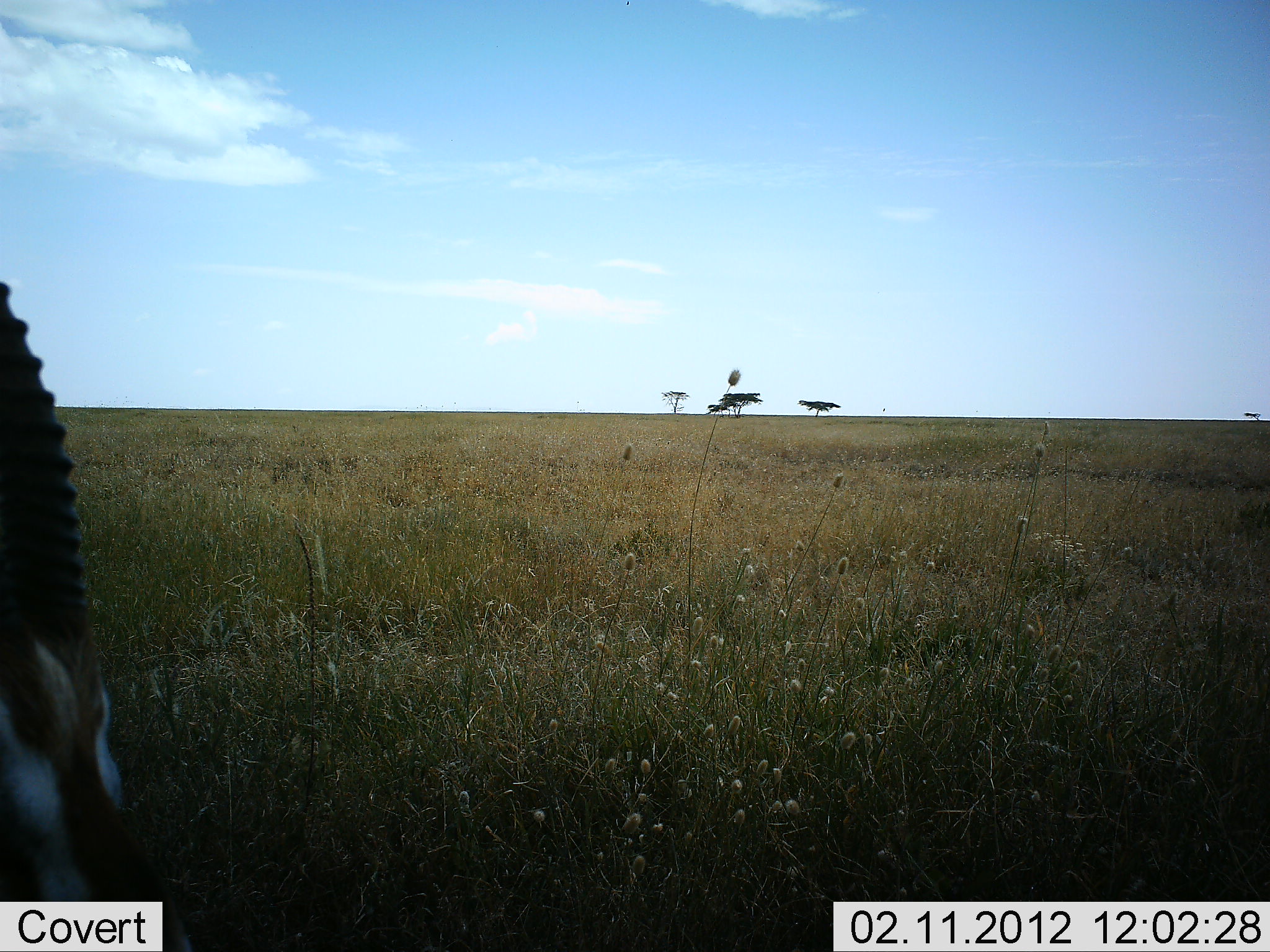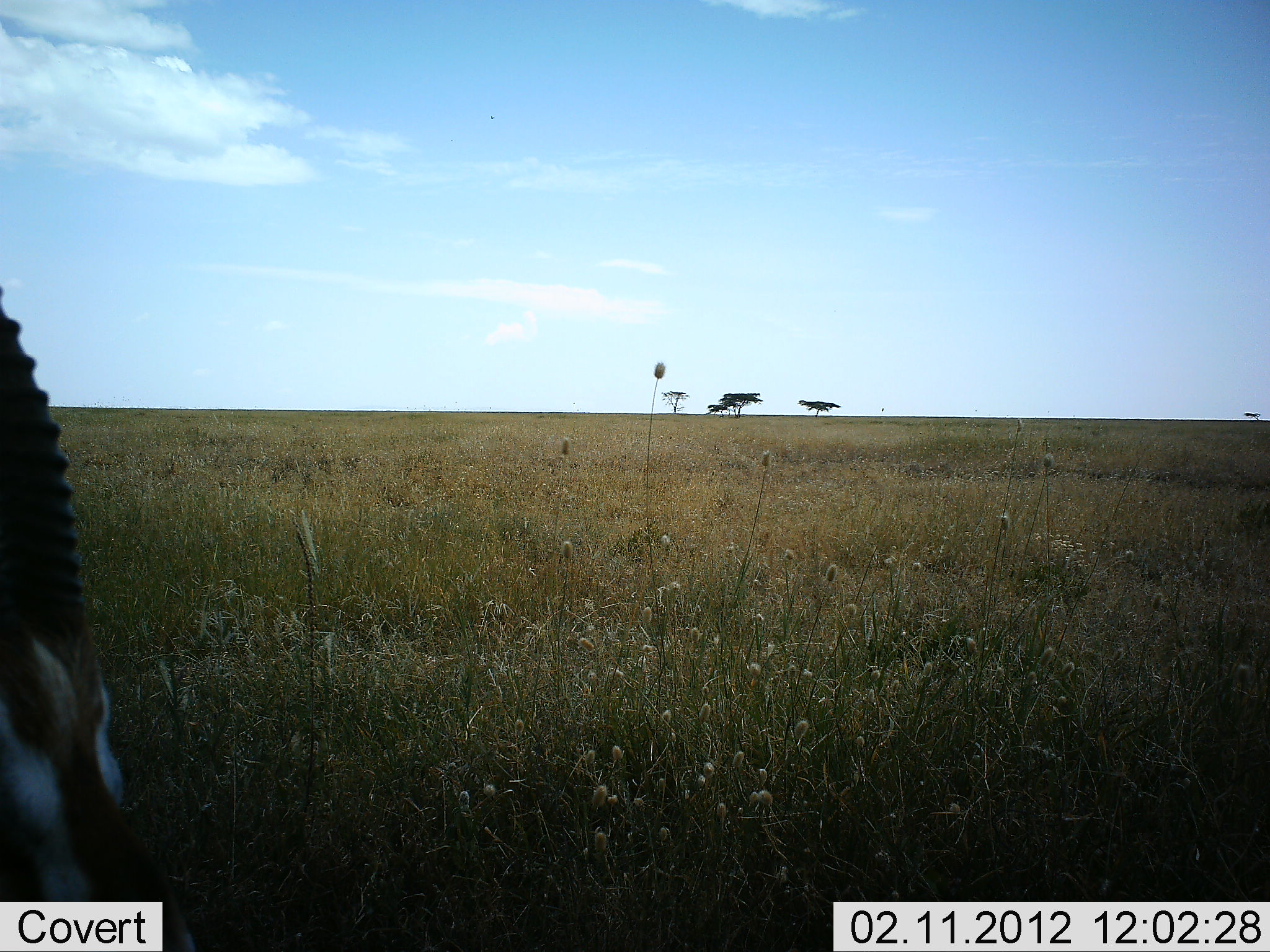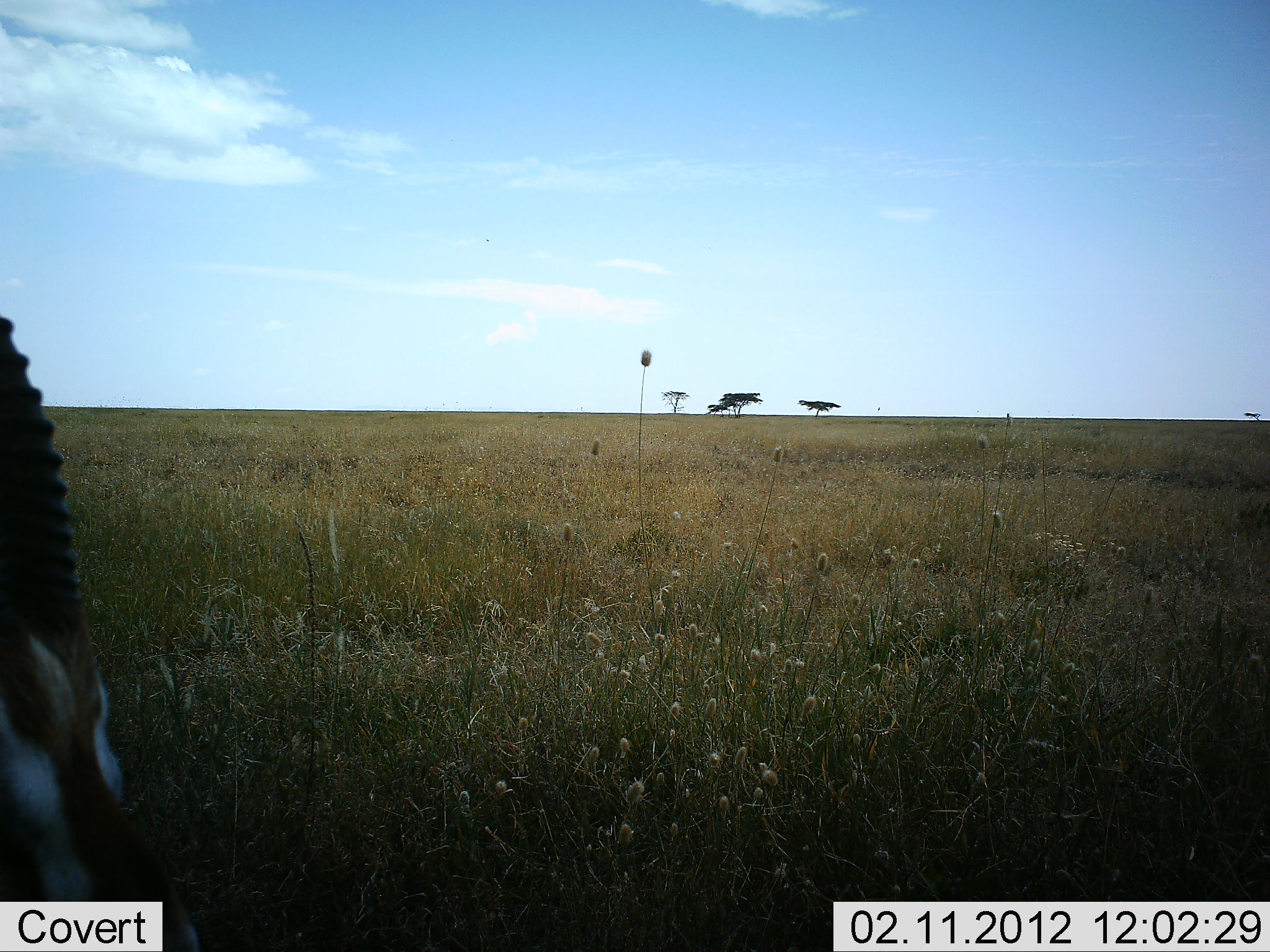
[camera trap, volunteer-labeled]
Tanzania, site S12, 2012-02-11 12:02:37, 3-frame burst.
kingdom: Animalia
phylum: Chordata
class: Mammalia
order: Artiodactyla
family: Bovidae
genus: Eudorcas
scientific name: Eudorcas thomsonii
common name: thomson's gazelle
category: gazellethomsons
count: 1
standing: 53%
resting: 32%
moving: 0%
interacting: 0%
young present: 0%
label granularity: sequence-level